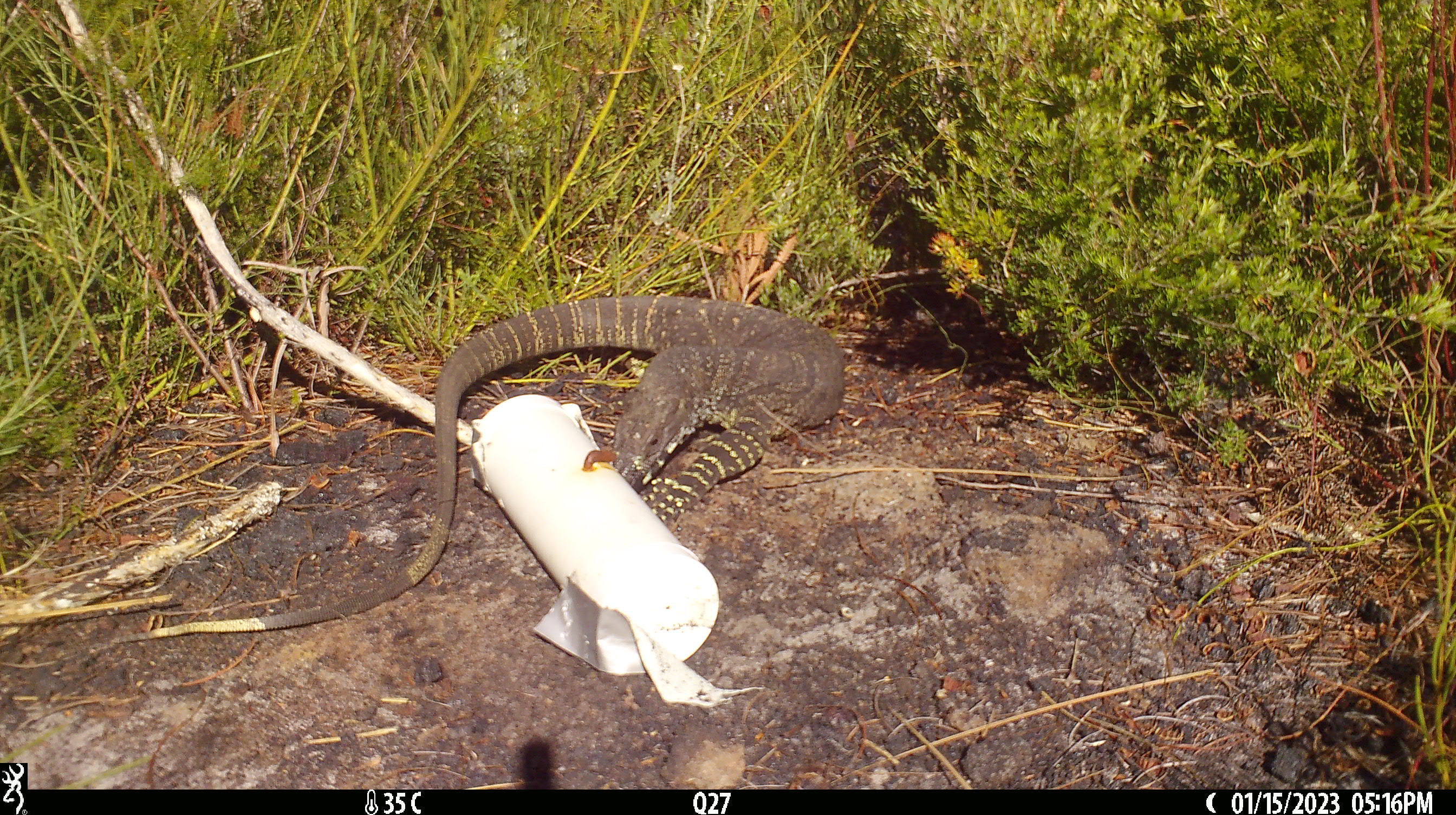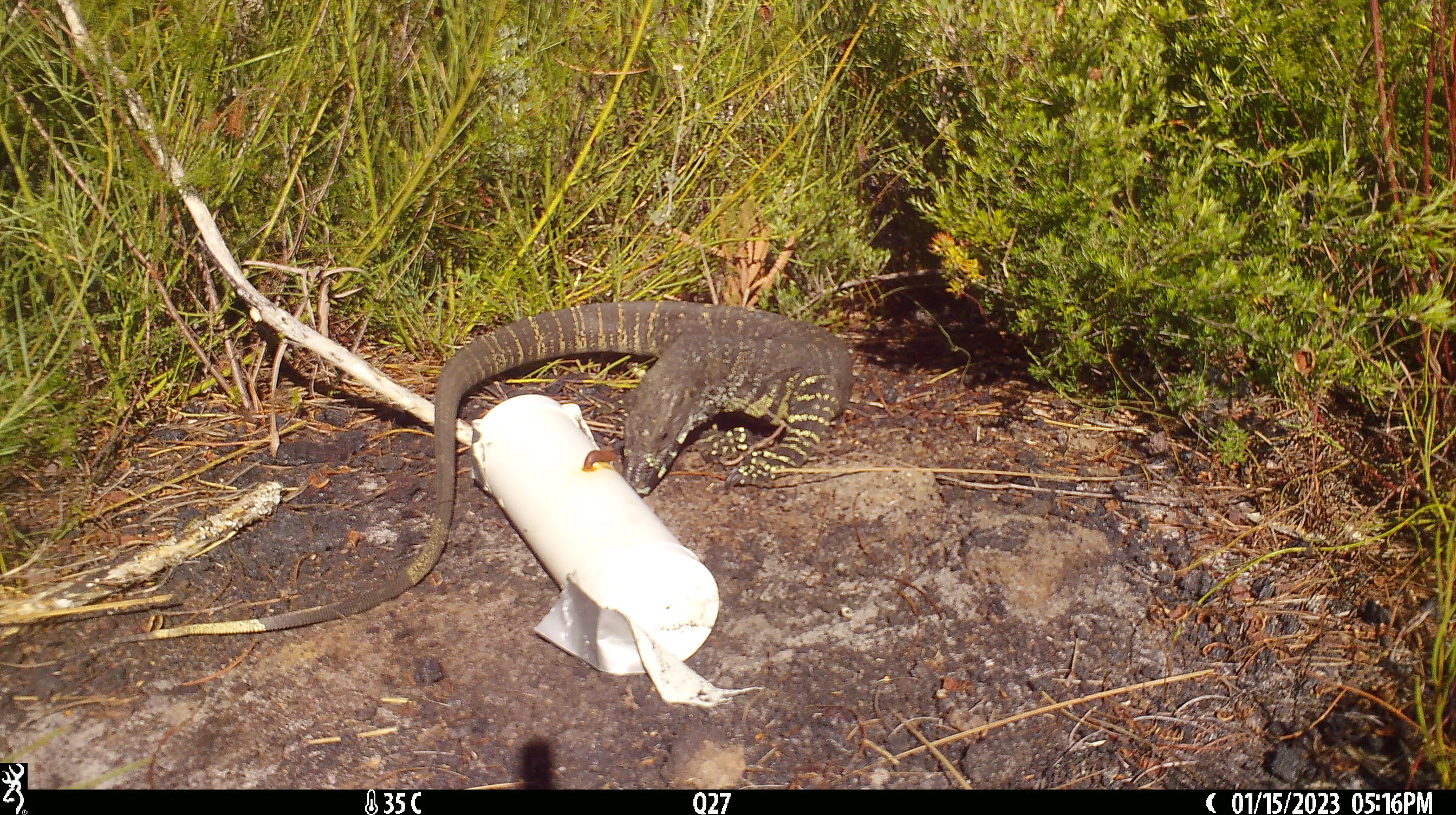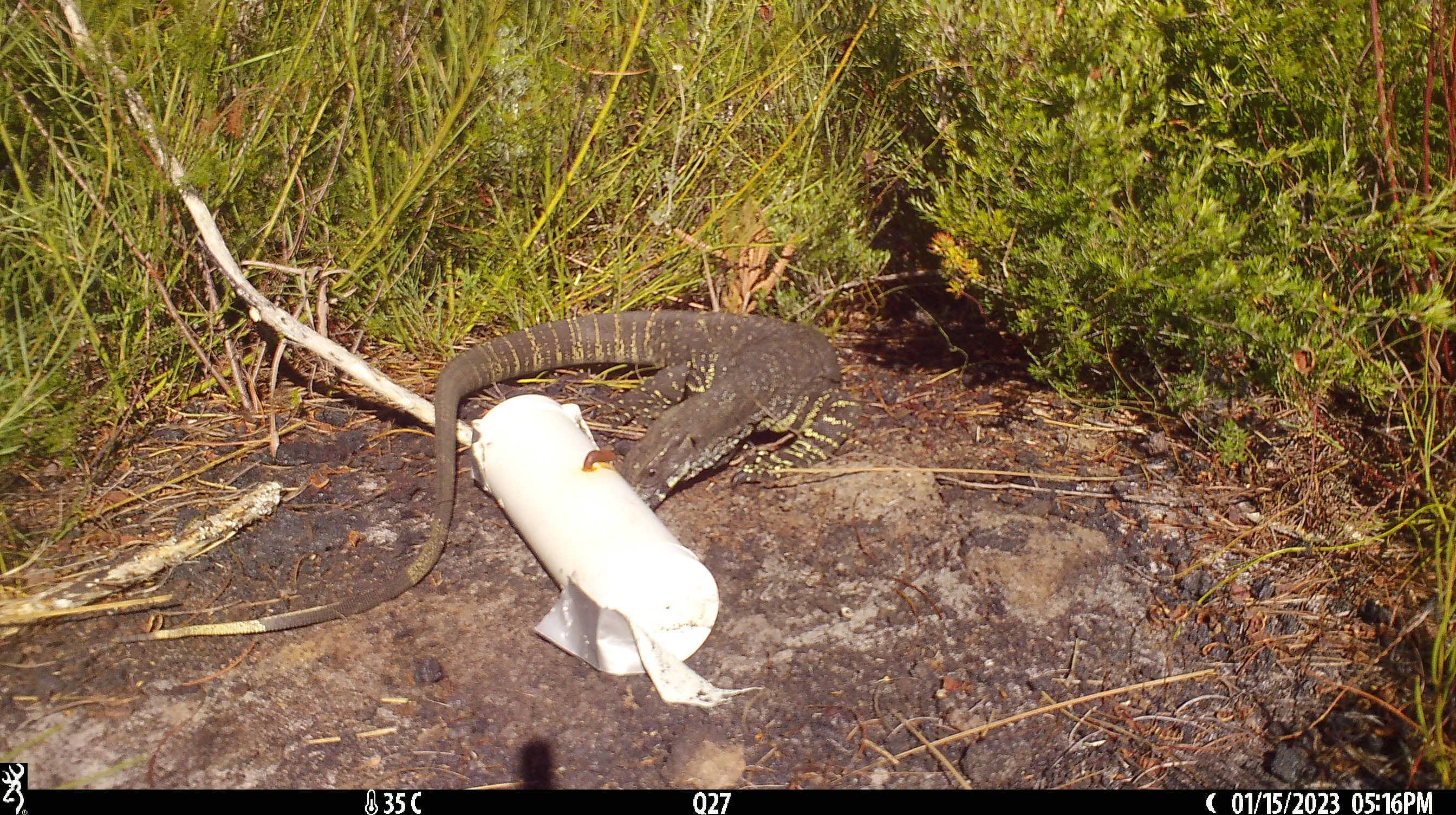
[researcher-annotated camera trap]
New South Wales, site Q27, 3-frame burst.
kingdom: Animalia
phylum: Chordata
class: Reptilia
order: Squamata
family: Varanidae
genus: Varanus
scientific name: Varanus varius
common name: lace monitor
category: goanna